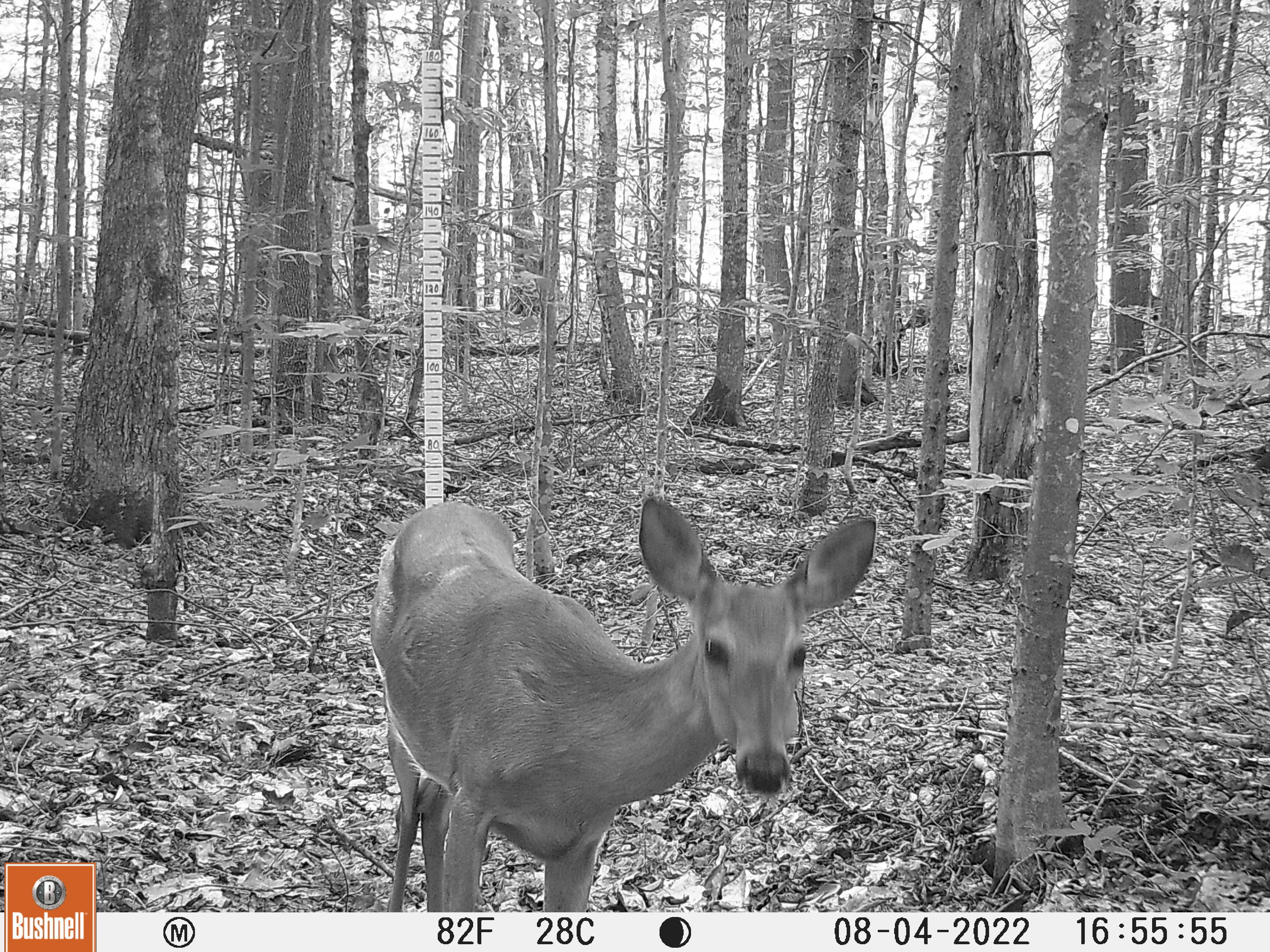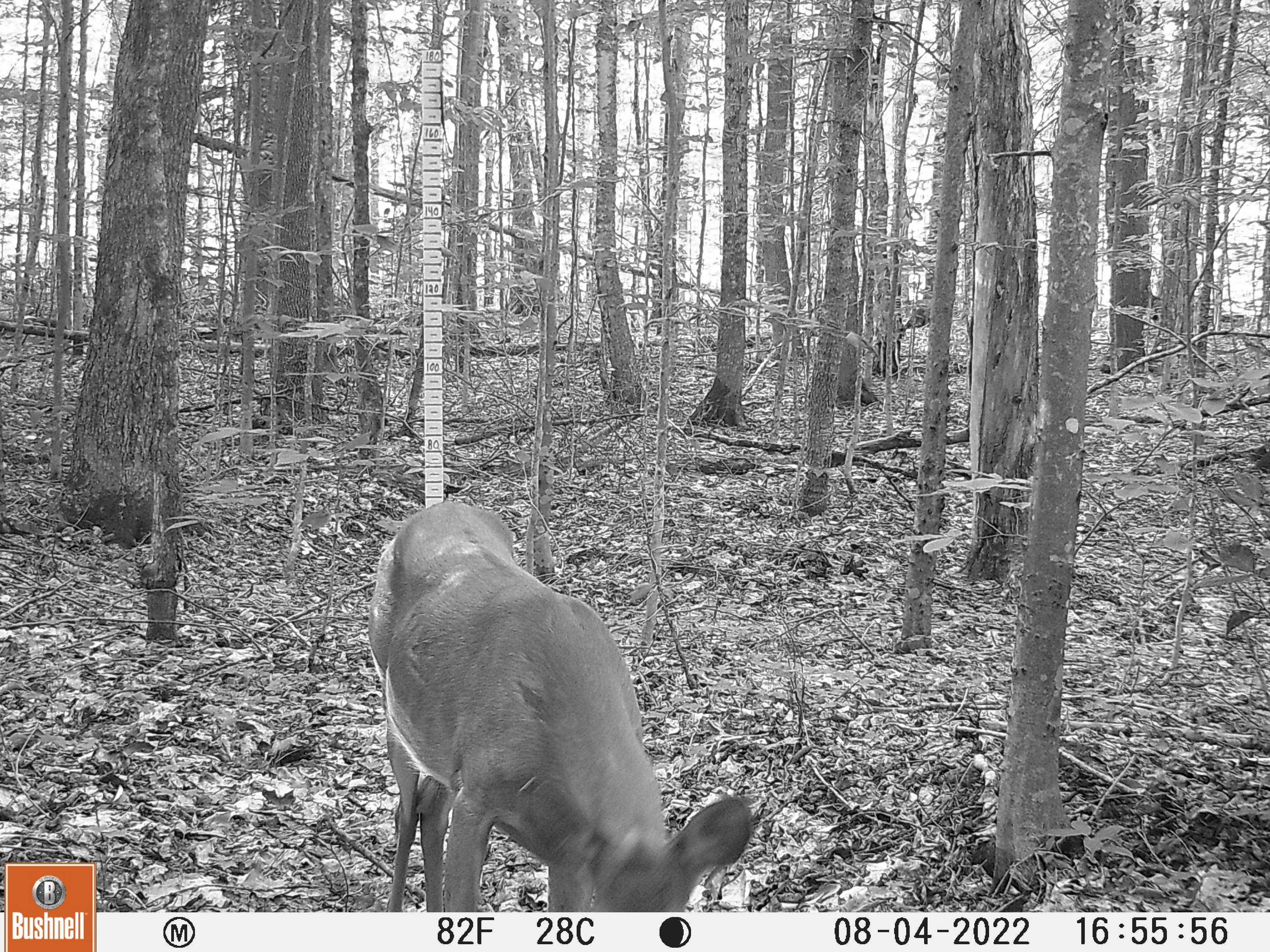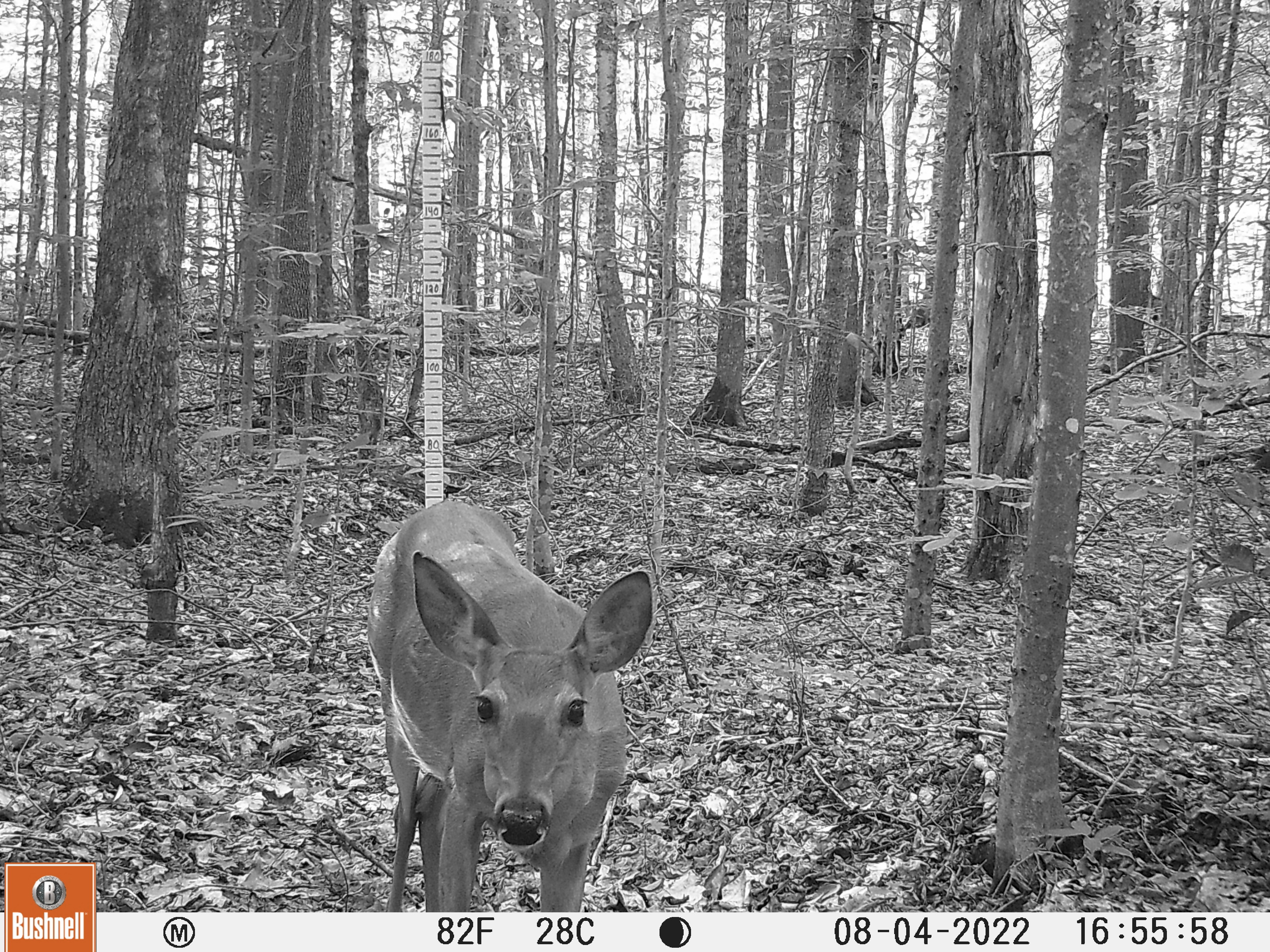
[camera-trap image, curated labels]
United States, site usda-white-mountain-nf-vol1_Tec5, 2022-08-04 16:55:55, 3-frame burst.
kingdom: Animalia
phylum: Chordata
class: Mammalia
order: Artiodactyla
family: Cervidae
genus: Odocoileus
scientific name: Odocoileus virginianus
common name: white-tailed deer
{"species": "white-tailed deer (Odocoileus virginianus)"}